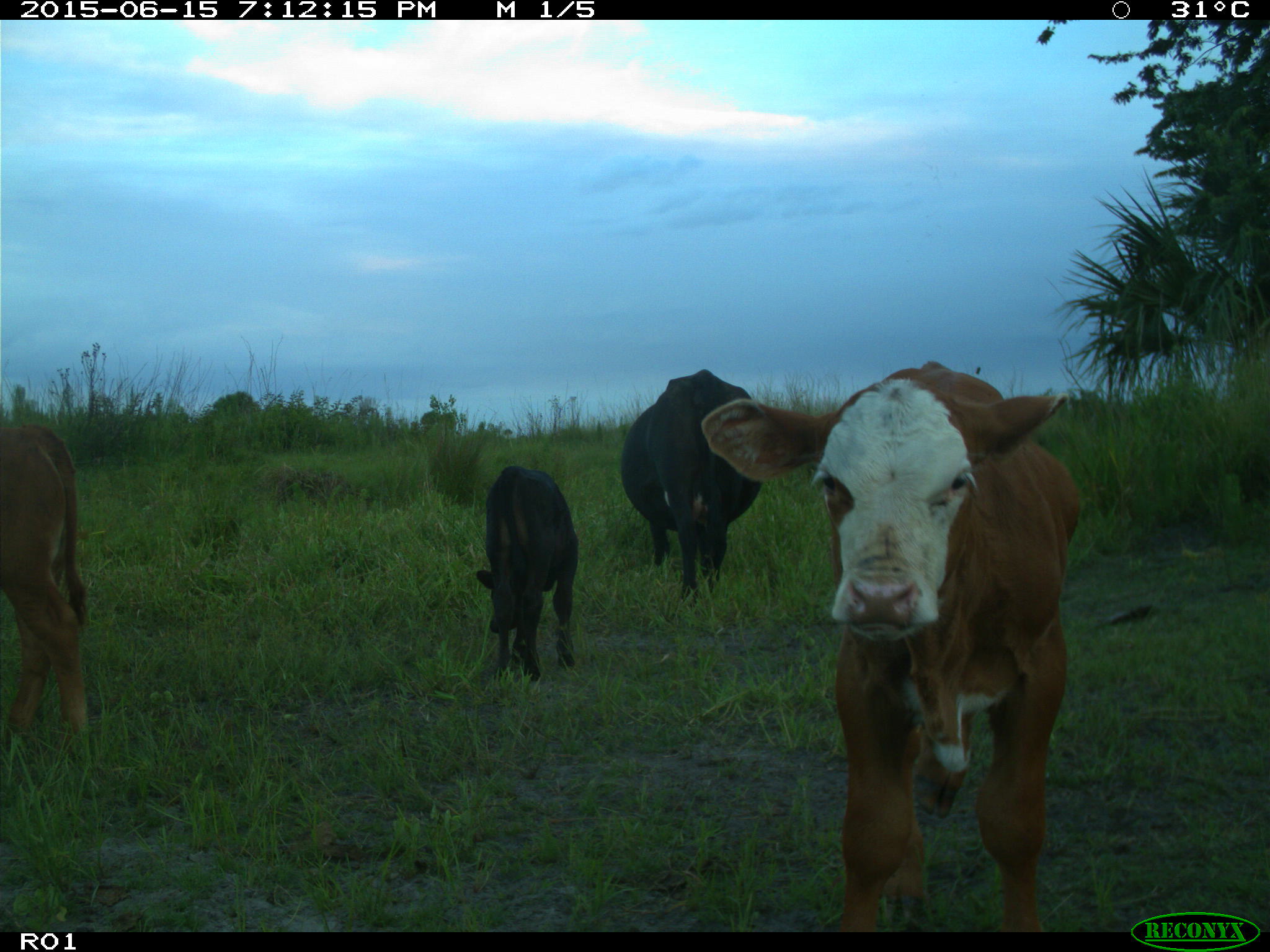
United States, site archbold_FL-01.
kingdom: Animalia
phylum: Chordata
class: Mammalia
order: Artiodactyla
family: Bovidae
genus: Bos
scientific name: Bos taurus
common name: domestic cow